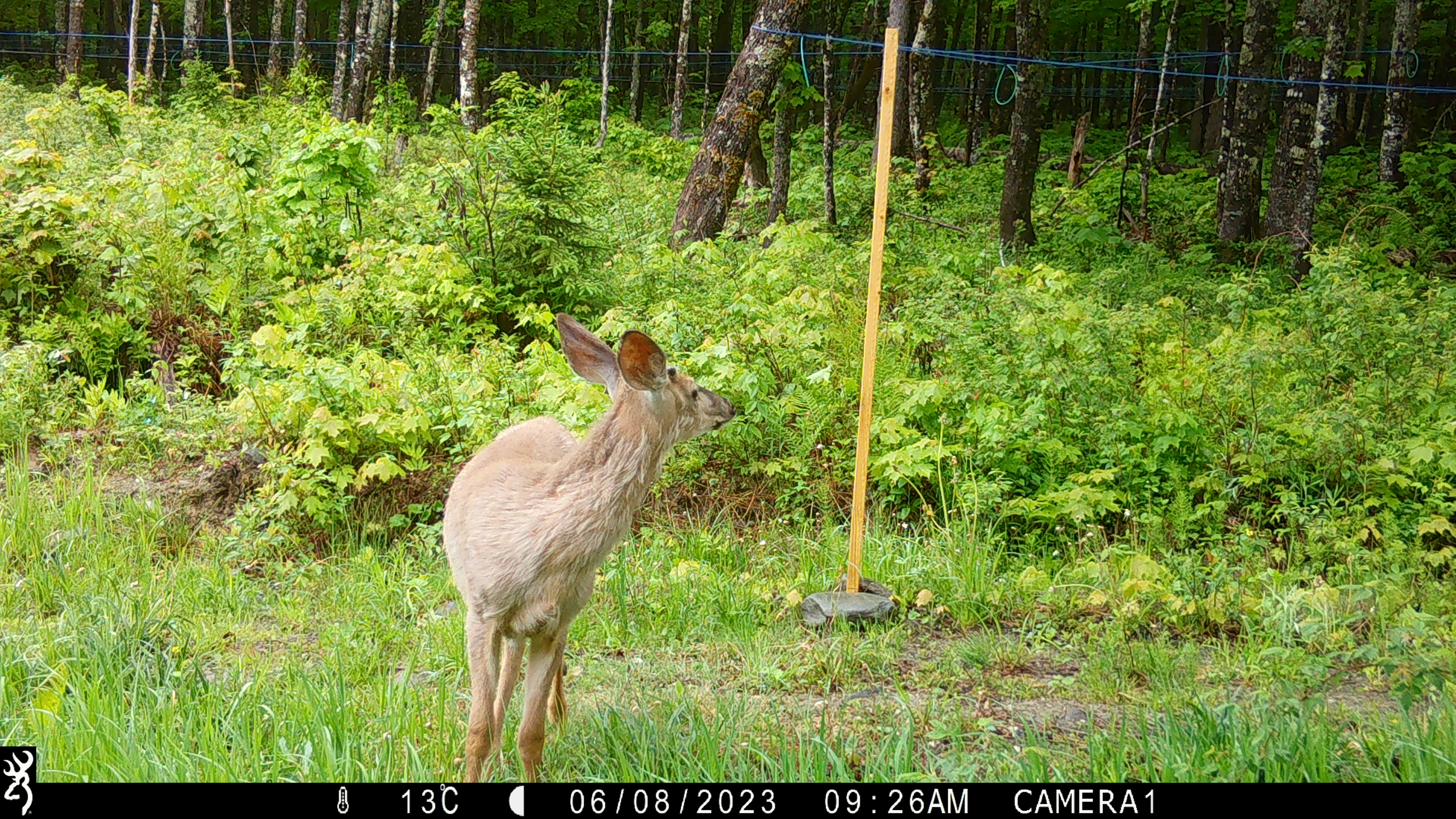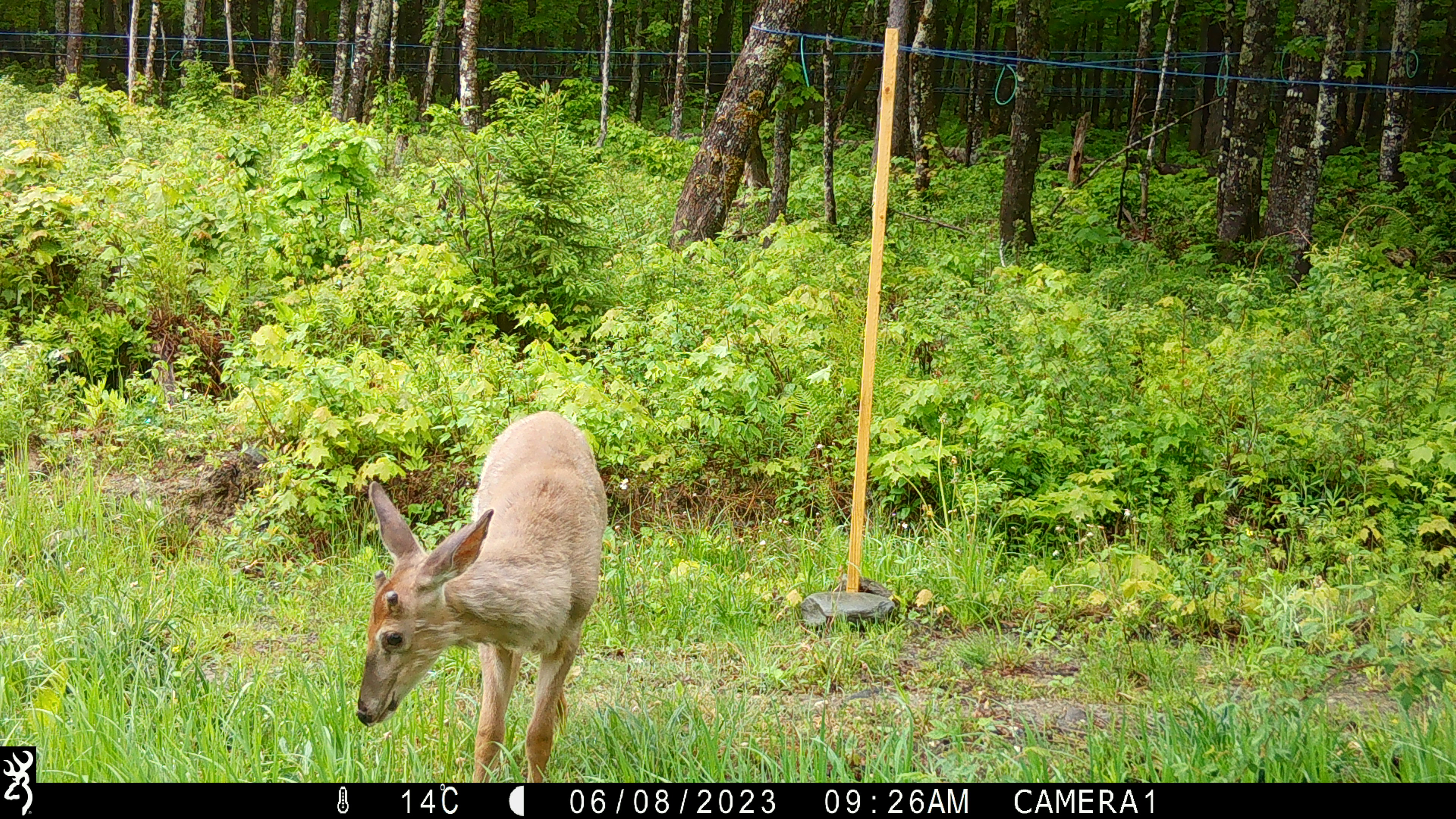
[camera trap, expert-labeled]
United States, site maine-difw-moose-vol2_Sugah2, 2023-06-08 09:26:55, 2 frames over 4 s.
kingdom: Animalia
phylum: Chordata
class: Mammalia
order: Artiodactyla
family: Cervidae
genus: Odocoileus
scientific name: Odocoileus virginianus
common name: white-tailed deer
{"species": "white-tailed deer (Odocoileus virginianus)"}